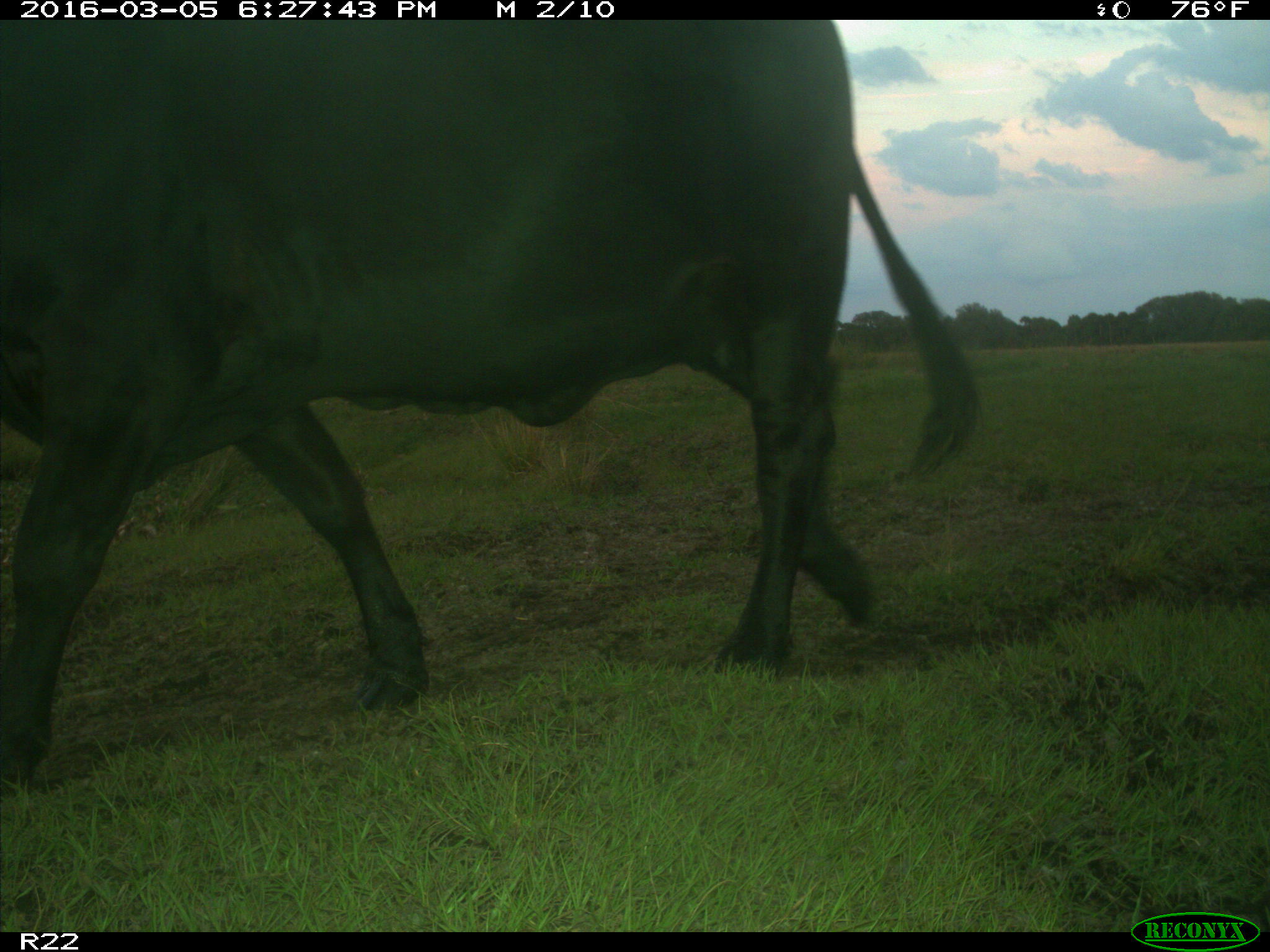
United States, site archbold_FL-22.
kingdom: Animalia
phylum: Chordata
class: Mammalia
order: Artiodactyla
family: Bovidae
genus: Bos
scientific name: Bos taurus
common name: domestic cow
Bos taurus (domestic cow).